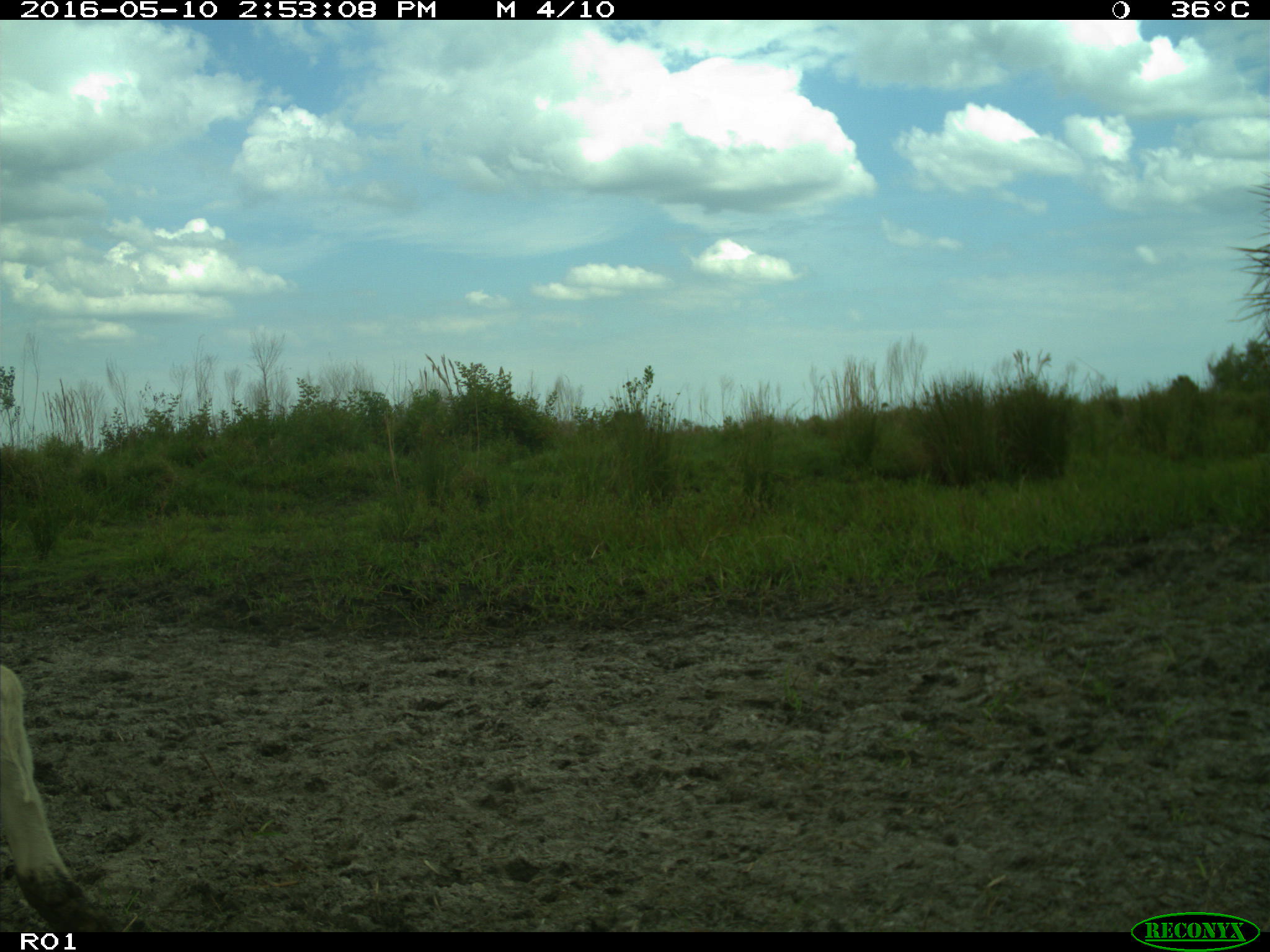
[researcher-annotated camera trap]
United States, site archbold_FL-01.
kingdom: Animalia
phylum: Chordata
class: Mammalia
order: Artiodactyla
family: Bovidae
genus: Bos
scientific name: Bos taurus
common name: domestic cow